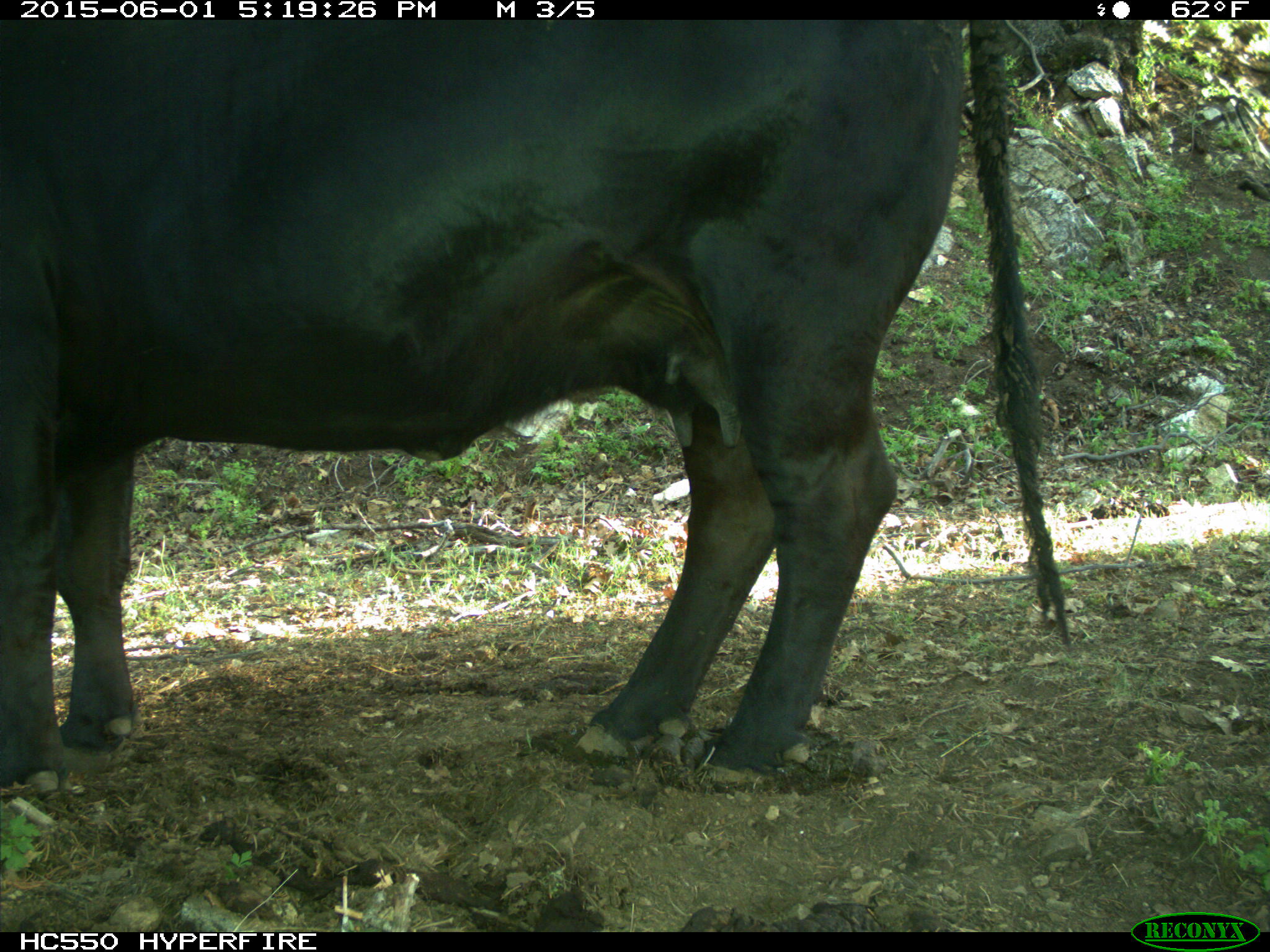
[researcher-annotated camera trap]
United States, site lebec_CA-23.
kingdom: Animalia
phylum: Chordata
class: Mammalia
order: Artiodactyla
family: Bovidae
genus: Bos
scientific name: Bos taurus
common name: domestic cow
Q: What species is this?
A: Bos taurus (domestic cow).